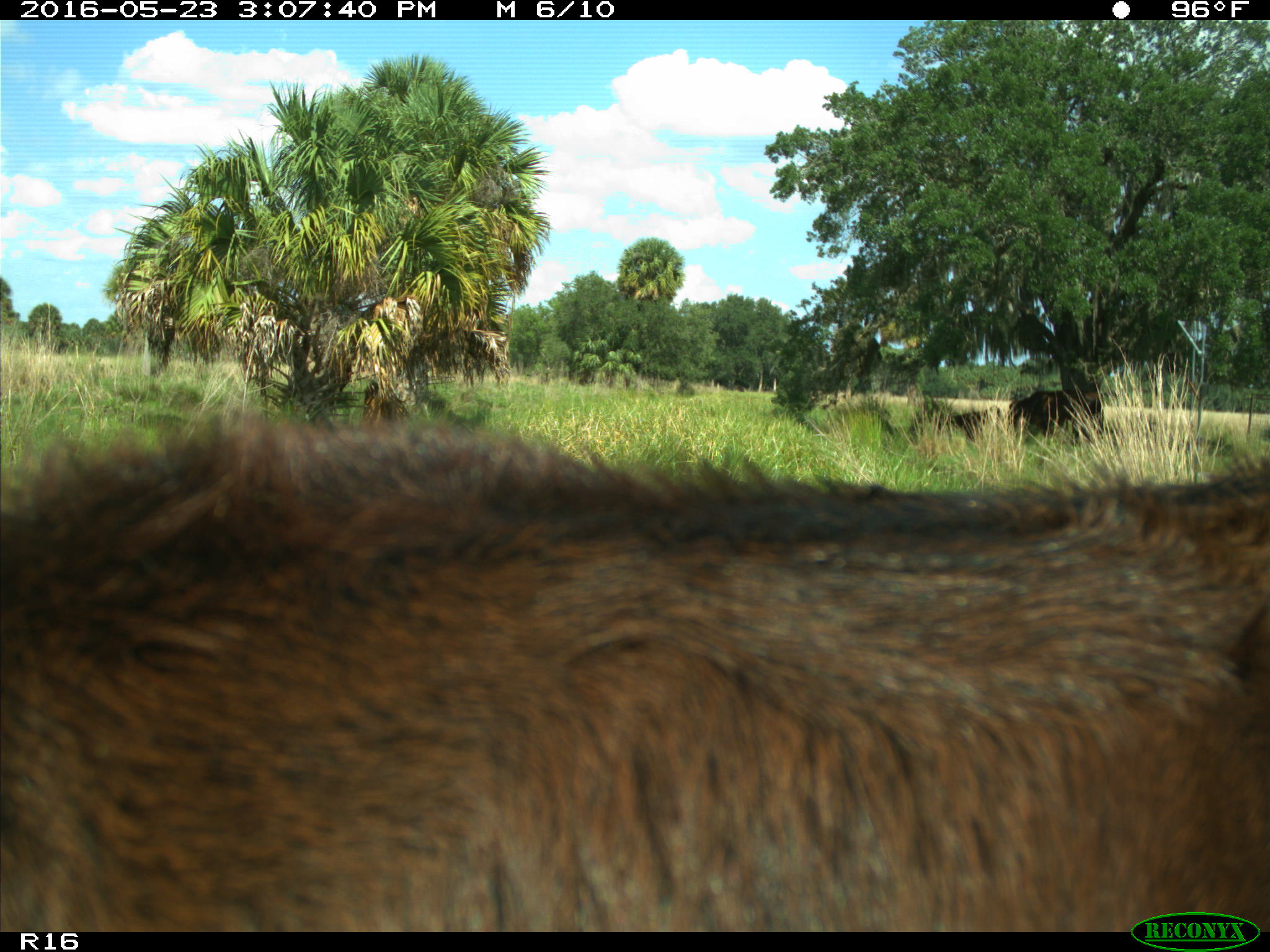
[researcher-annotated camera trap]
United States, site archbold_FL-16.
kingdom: Animalia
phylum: Chordata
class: Mammalia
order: Artiodactyla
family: Bovidae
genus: Bos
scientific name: Bos taurus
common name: domestic cow